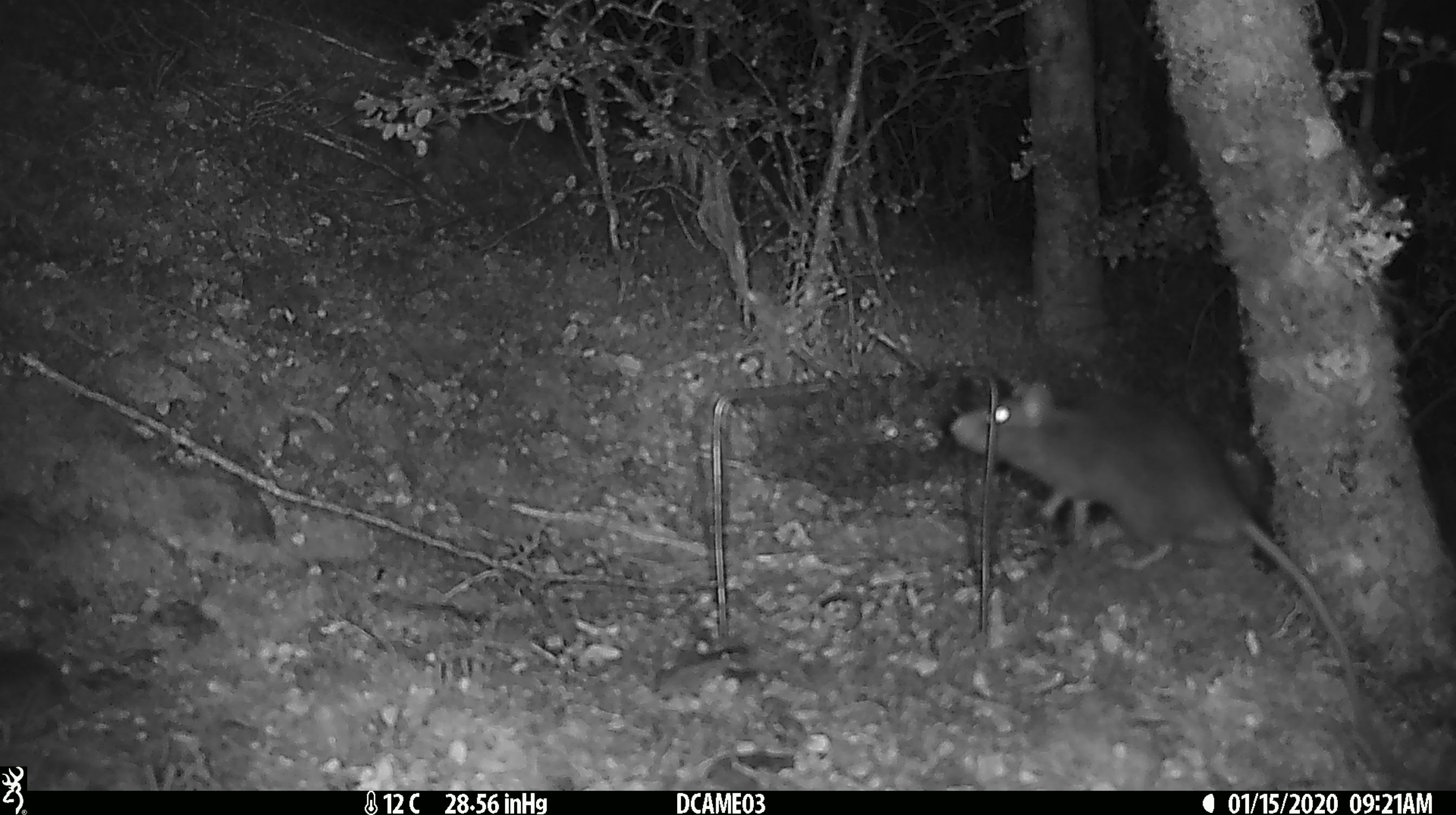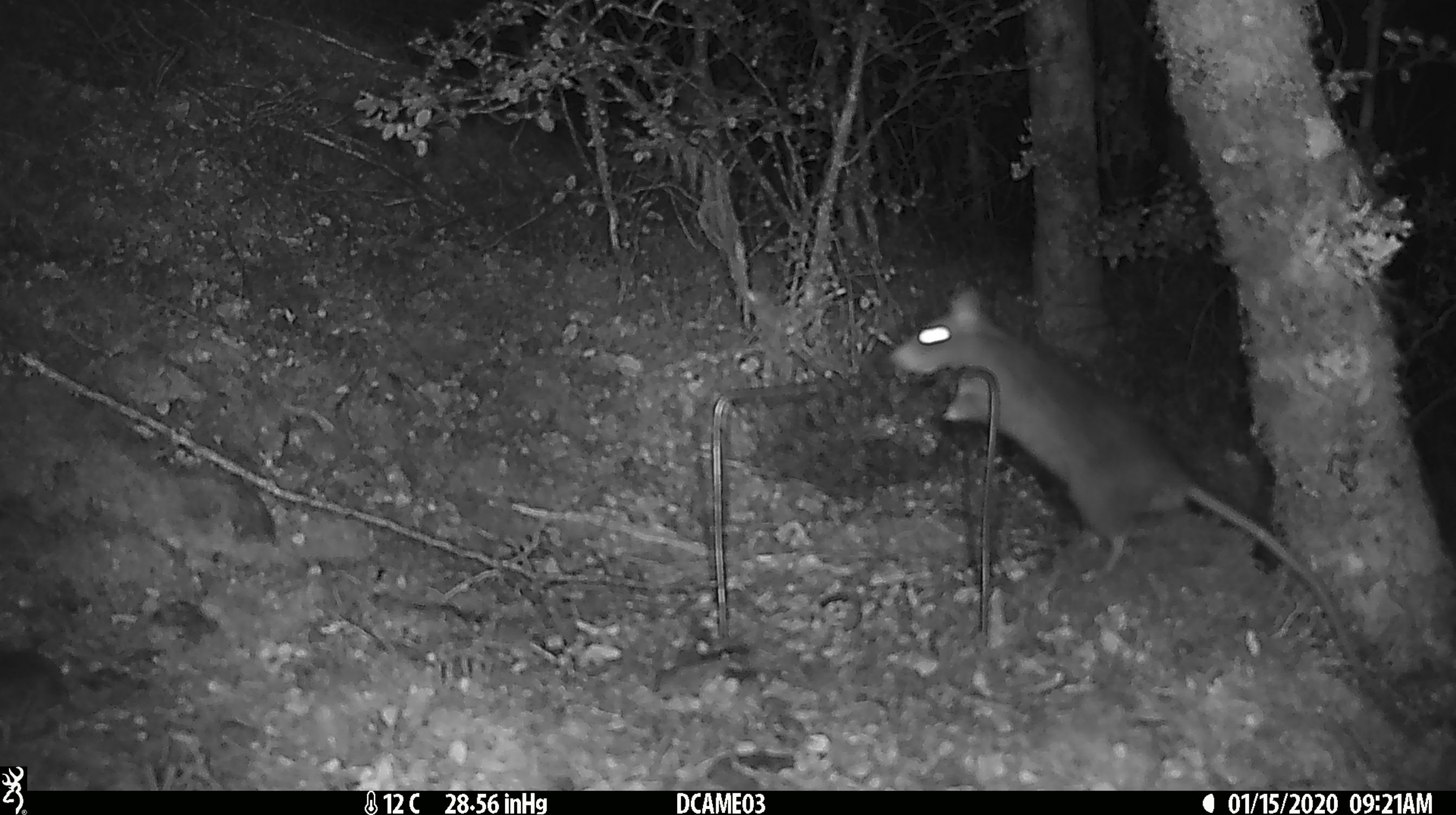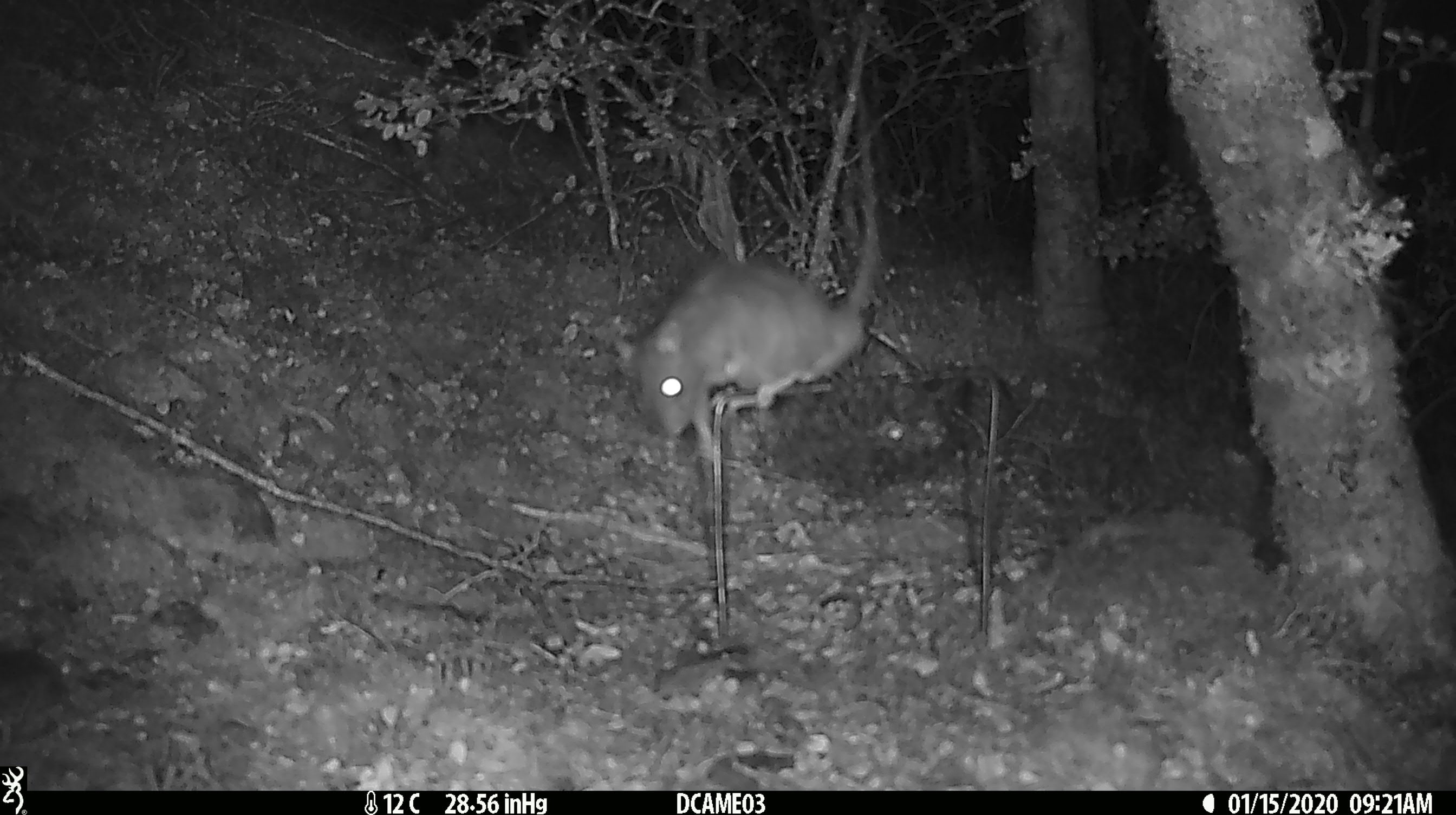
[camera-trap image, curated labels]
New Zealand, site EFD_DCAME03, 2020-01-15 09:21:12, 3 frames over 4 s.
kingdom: Animalia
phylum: Chordata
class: Mammalia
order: Rodentia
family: Muridae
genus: Rattus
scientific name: Rattus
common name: rat